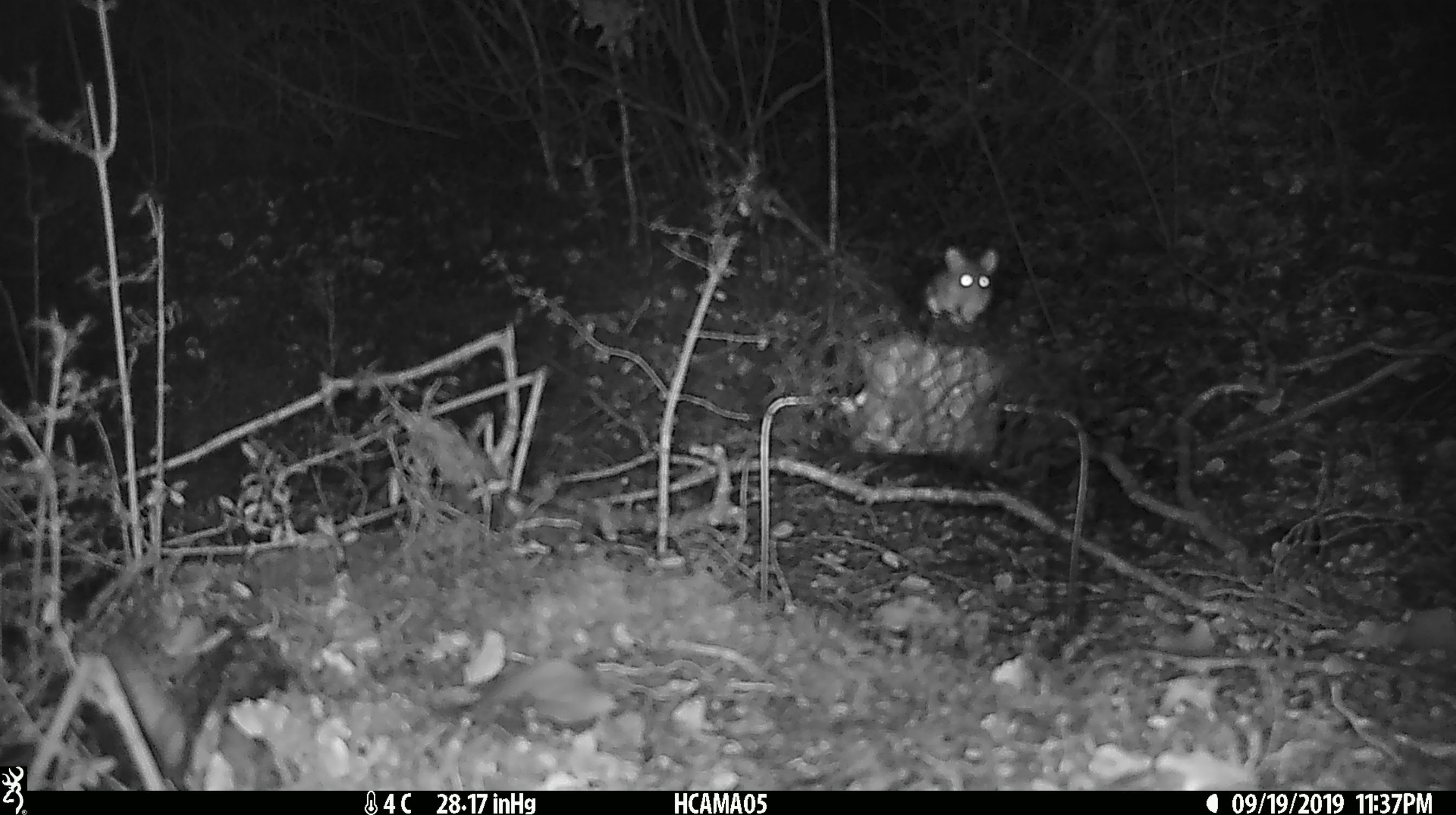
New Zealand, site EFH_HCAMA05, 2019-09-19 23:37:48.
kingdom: Animalia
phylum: Chordata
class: Mammalia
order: Rodentia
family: Muridae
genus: Mus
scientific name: Mus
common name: mouse